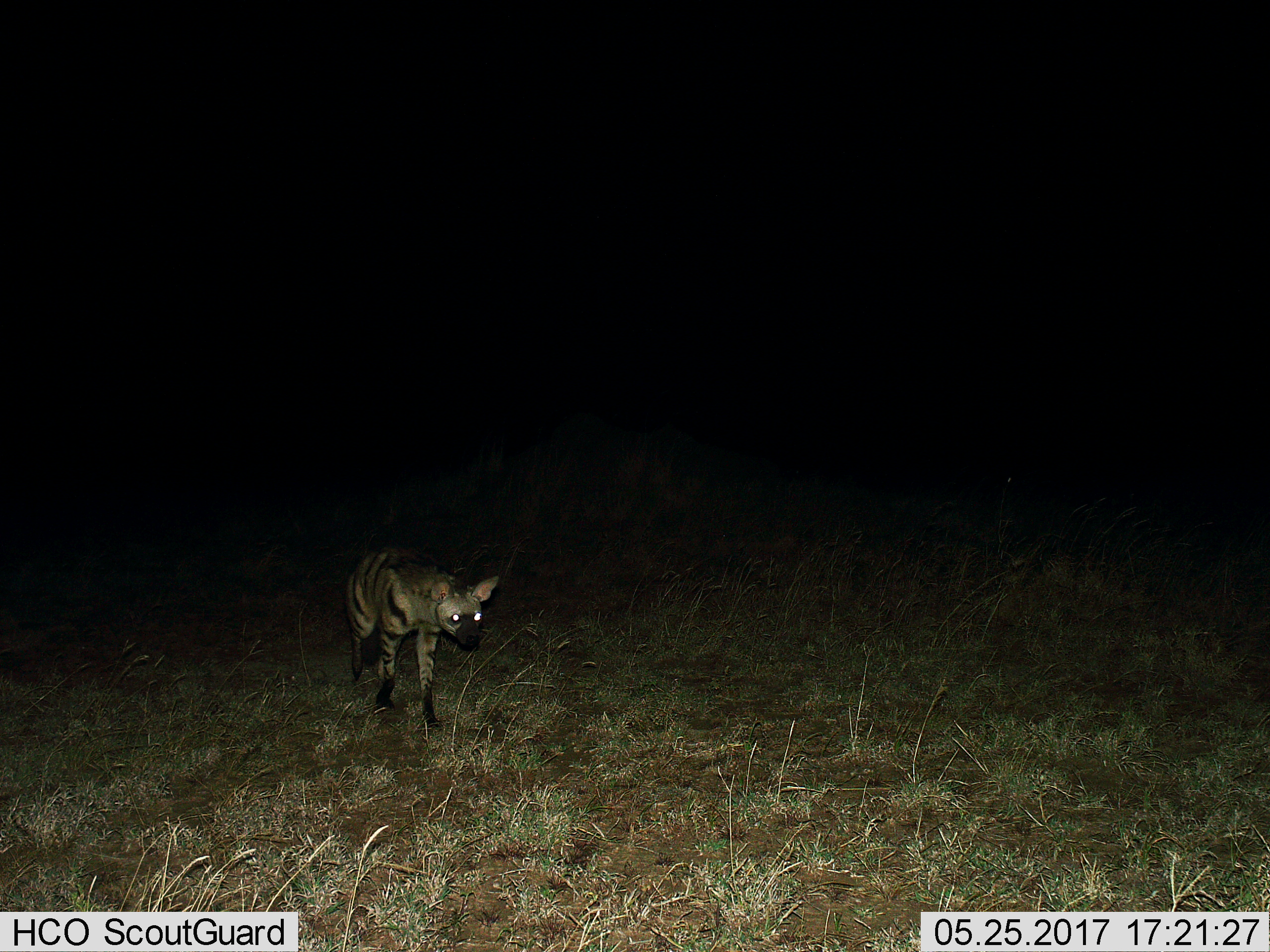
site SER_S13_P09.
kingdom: Animalia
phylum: Chordata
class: Mammalia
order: Carnivora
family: Hyaenidae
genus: Hyaena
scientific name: Hyaena hyaena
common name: striped hyena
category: hyenastriped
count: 1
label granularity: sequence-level